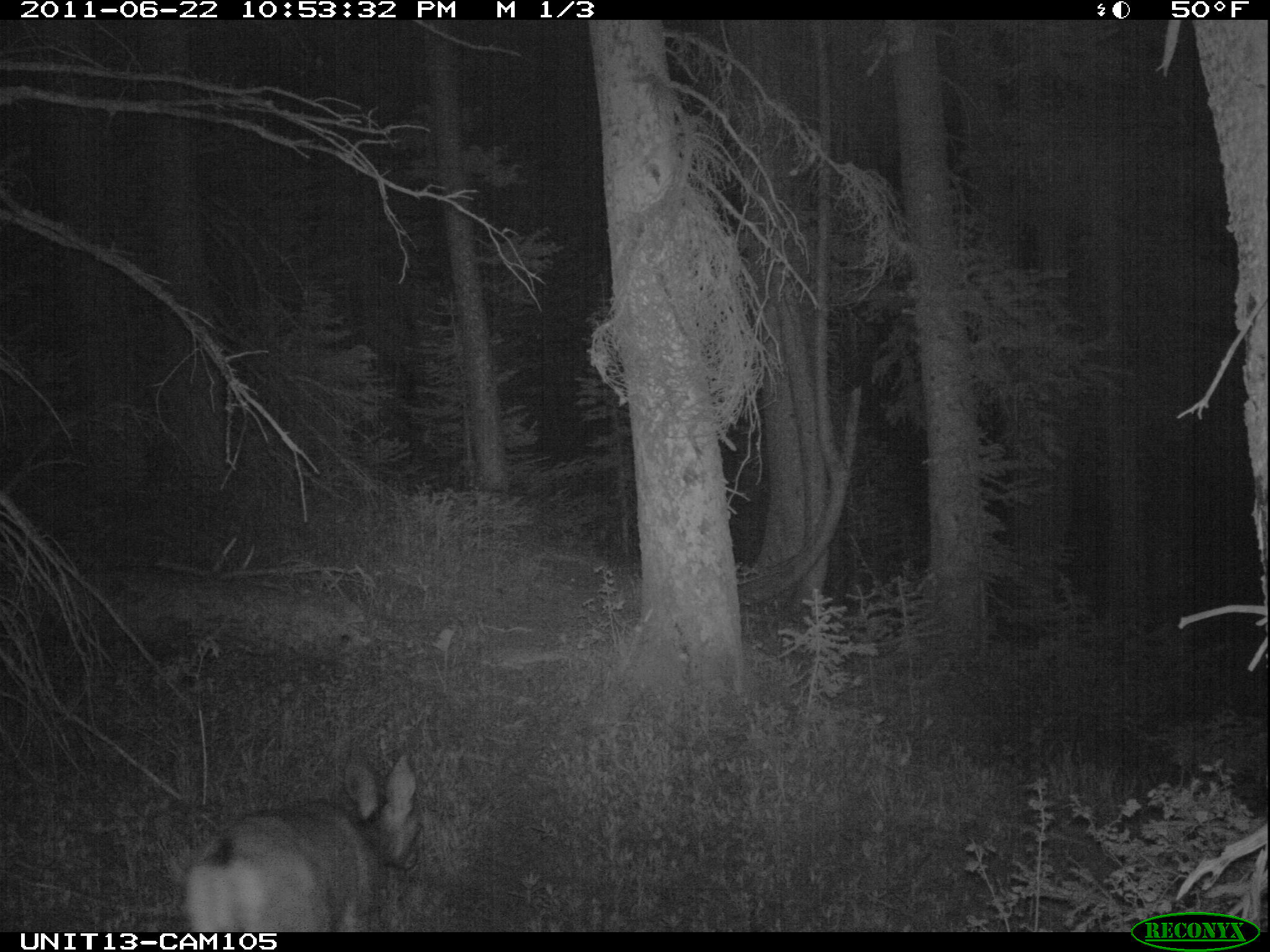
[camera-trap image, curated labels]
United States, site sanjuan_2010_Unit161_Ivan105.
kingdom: Animalia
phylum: Chordata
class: Mammalia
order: Artiodactyla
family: Cervidae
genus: Odocoileus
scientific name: Odocoileus hemionus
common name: mule deer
Odocoileus hemionus (mule deer).